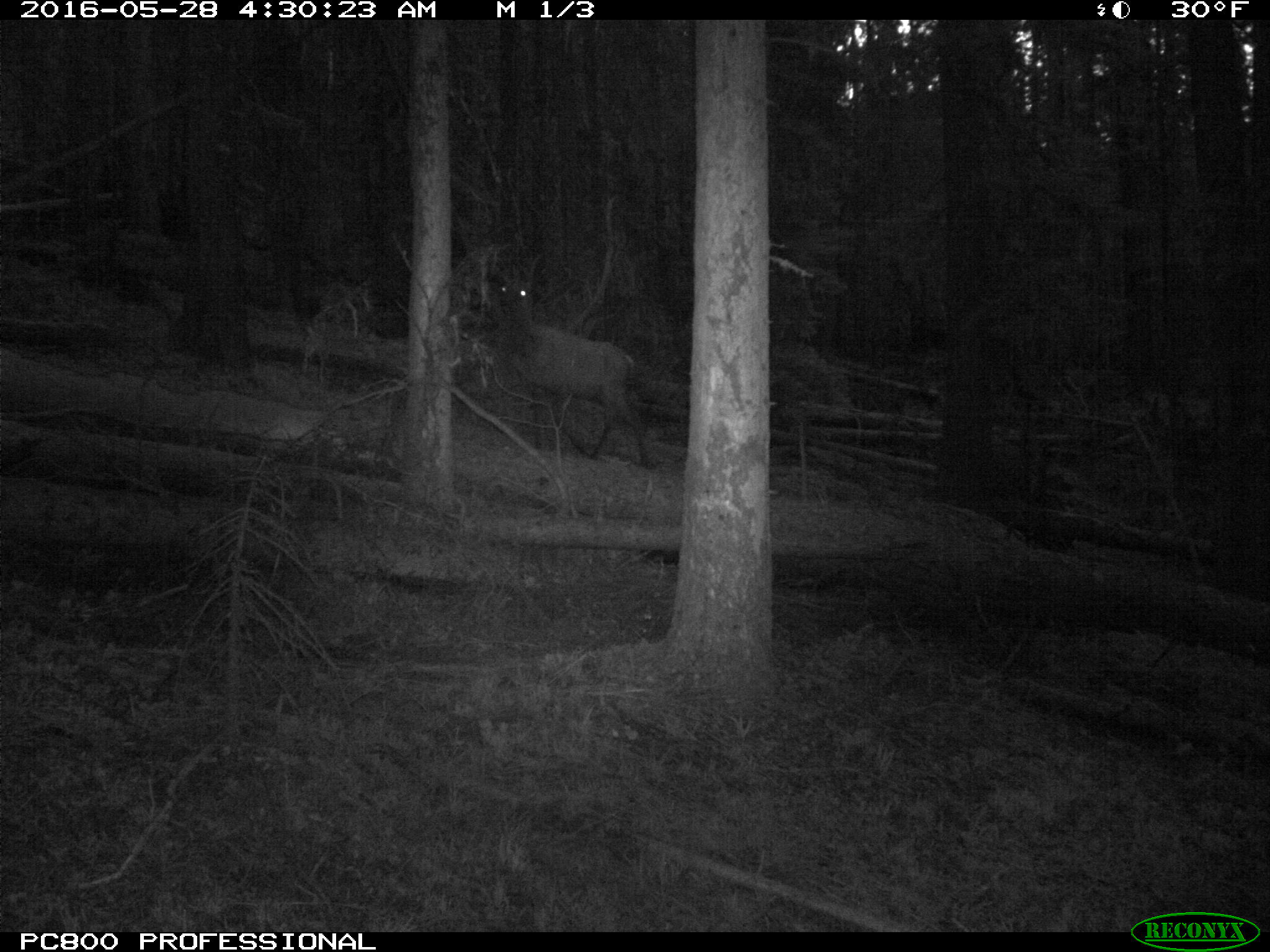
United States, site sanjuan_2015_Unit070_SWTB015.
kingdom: Animalia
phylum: Chordata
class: Mammalia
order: Artiodactyla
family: Cervidae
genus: Cervus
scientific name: Cervus elaphus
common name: red deer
Cervus elaphus (red deer).